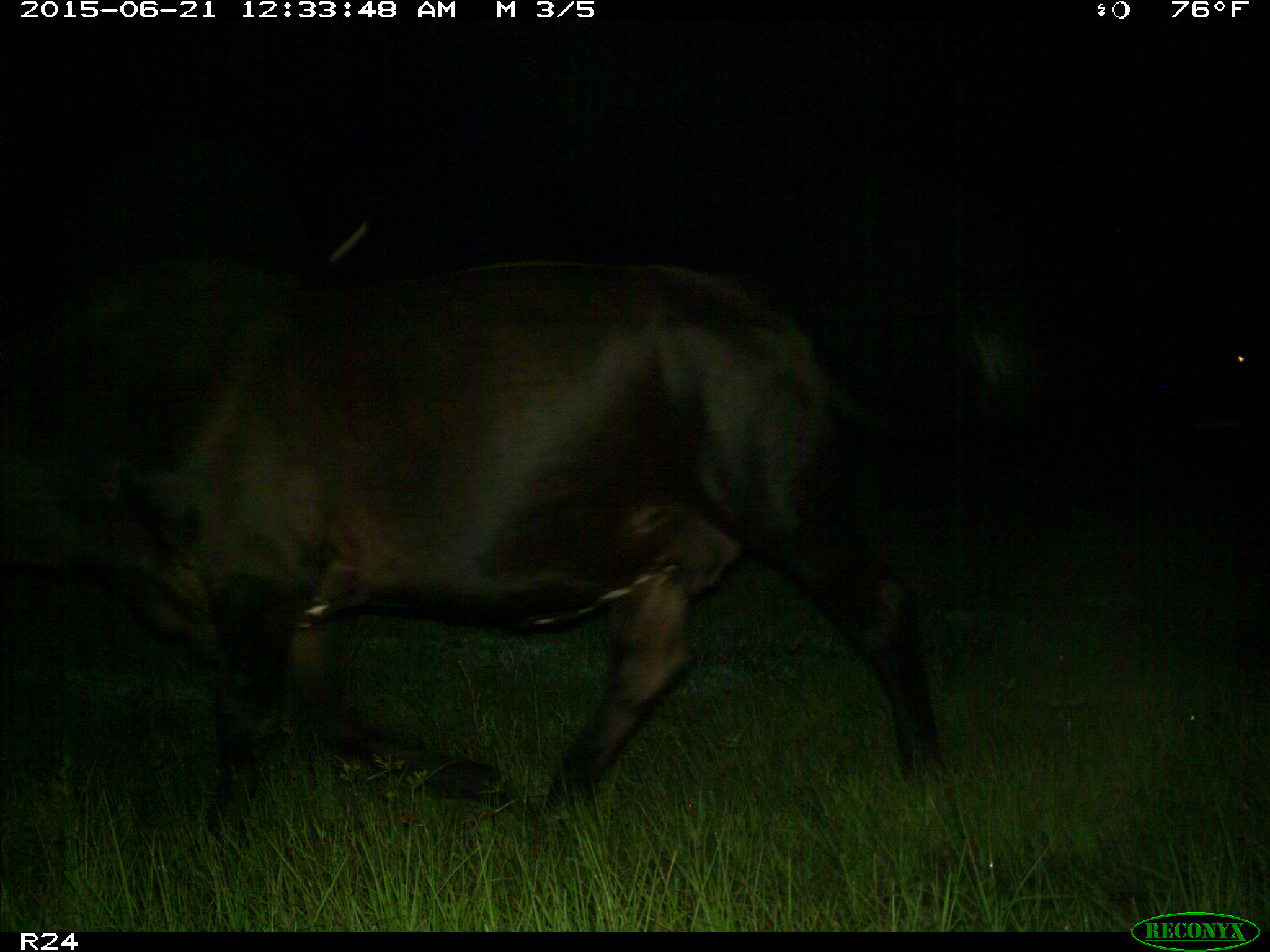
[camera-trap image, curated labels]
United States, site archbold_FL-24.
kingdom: Animalia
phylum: Chordata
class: Mammalia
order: Artiodactyla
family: Bovidae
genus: Bos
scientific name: Bos taurus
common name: domestic cow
Bos taurus (domestic cow).